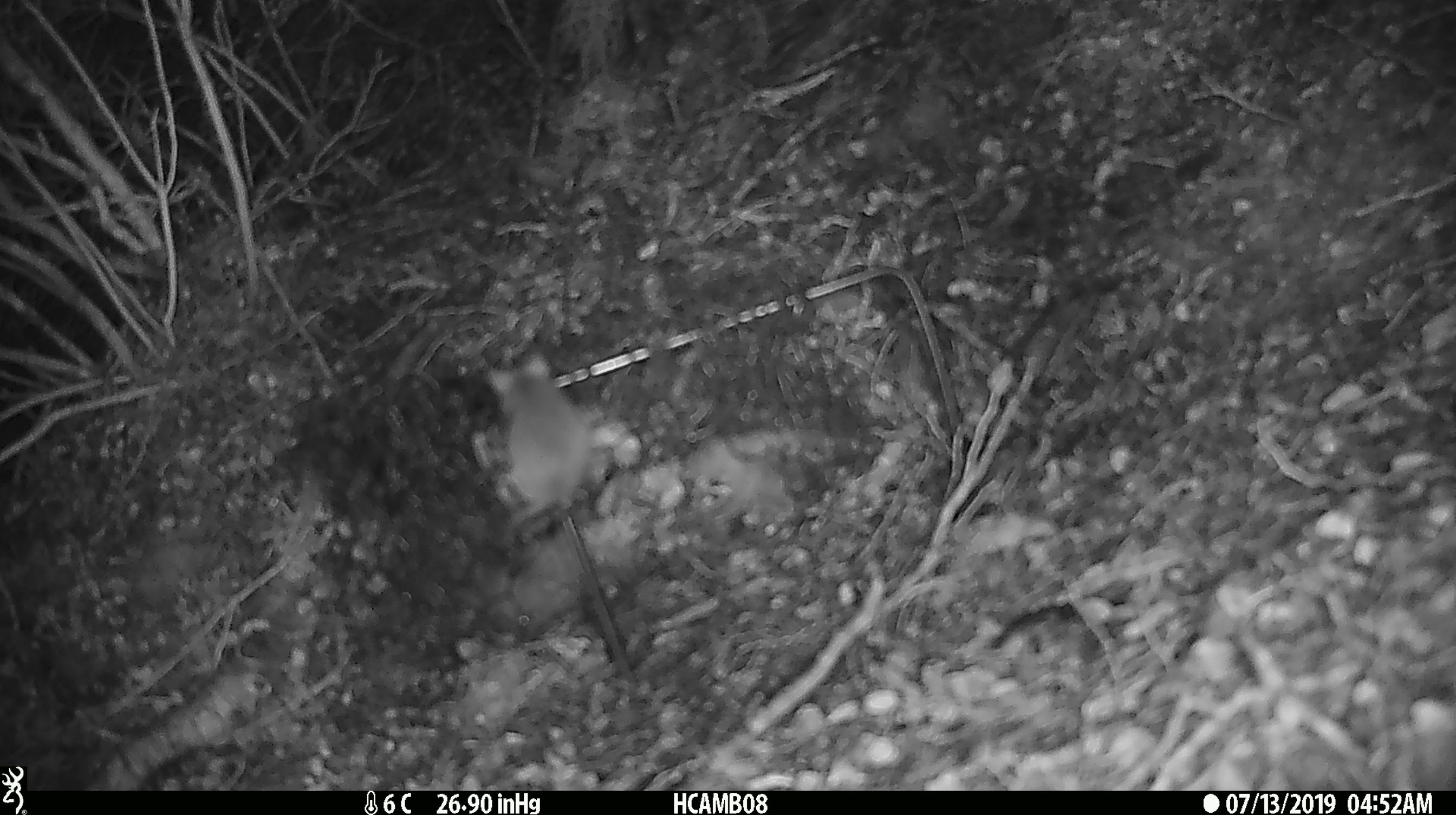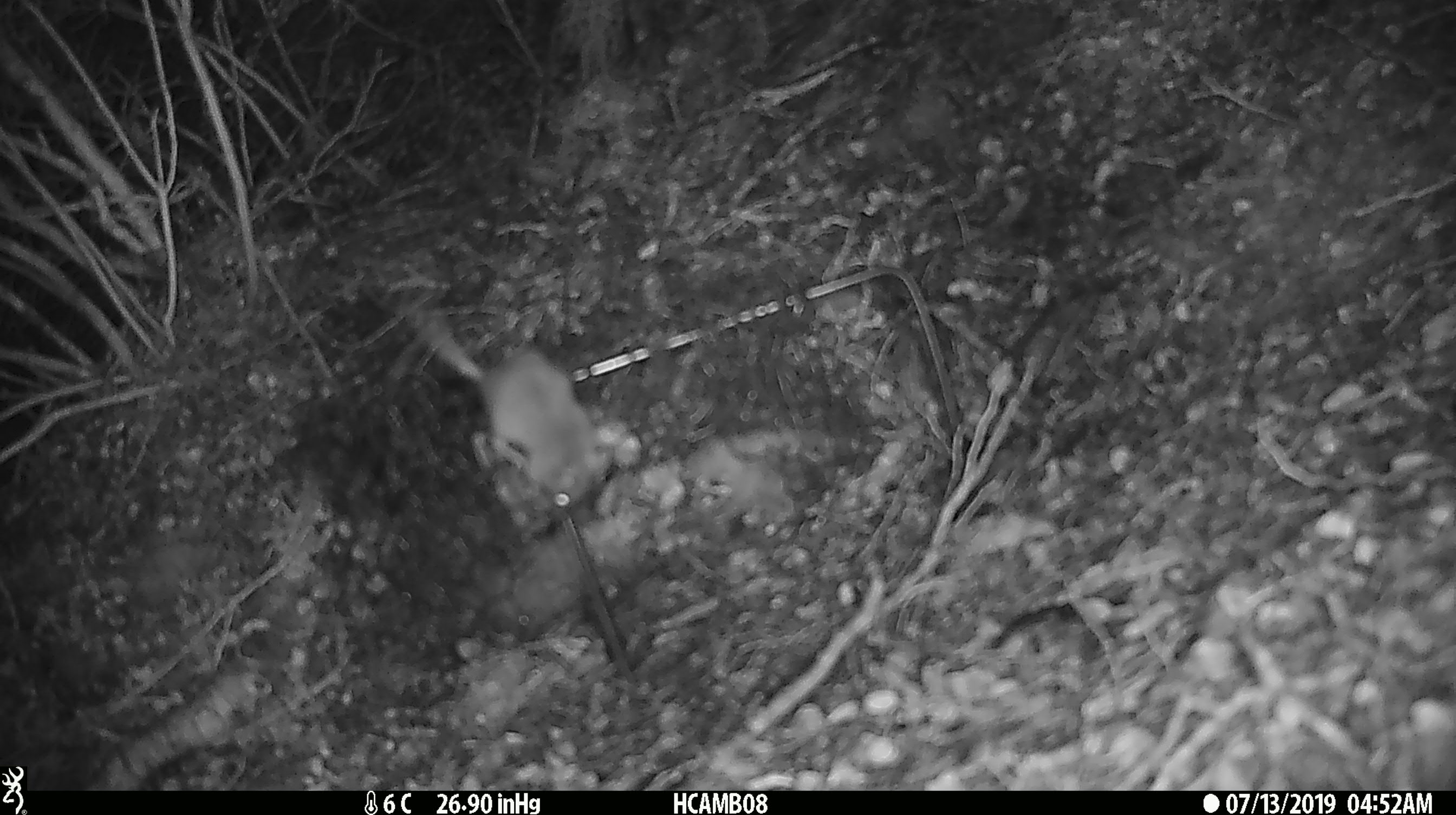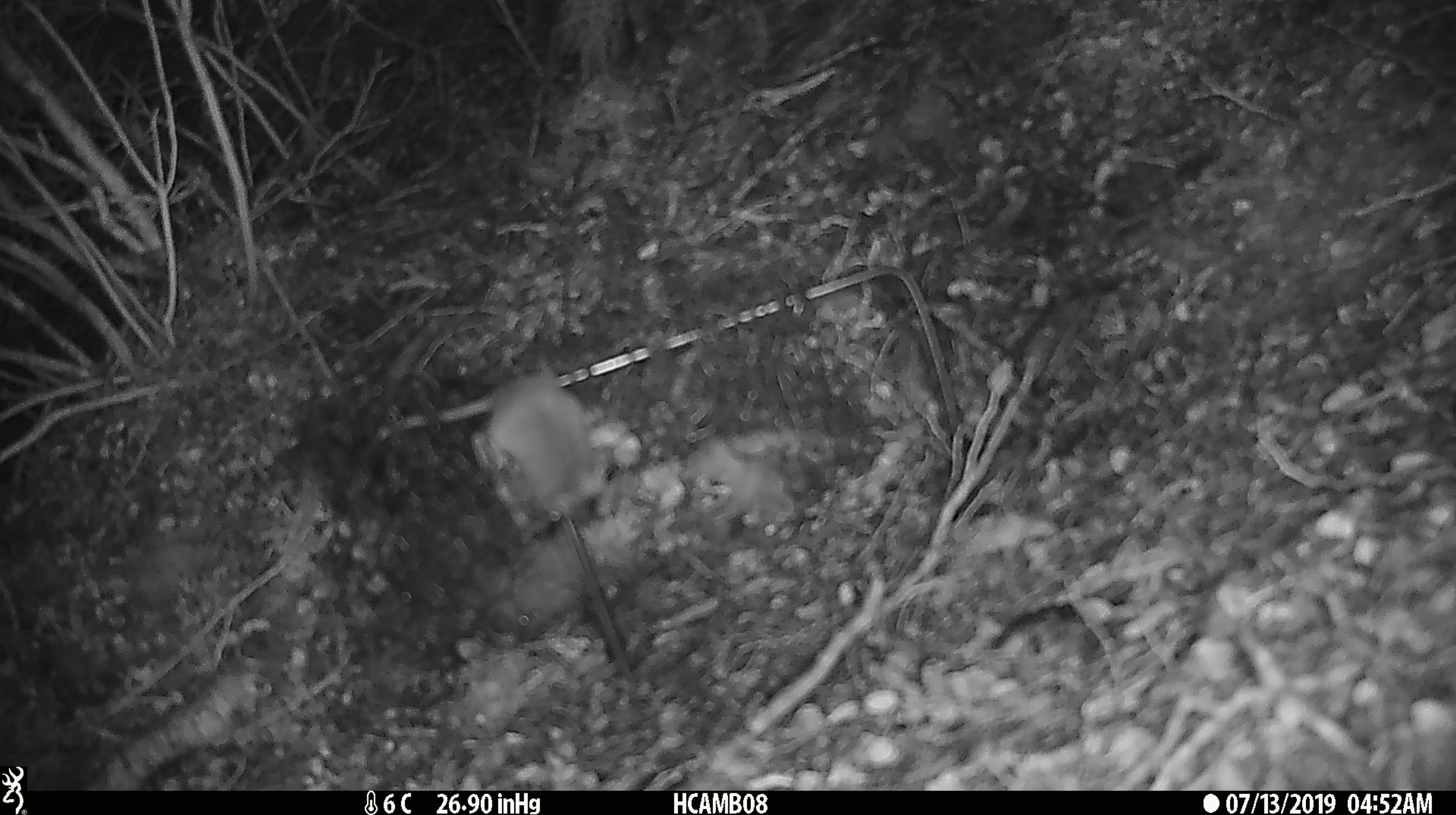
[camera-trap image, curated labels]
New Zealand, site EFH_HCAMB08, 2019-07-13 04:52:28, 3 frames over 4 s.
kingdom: Animalia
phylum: Chordata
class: Mammalia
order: Rodentia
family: Muridae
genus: Mus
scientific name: Mus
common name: mouse